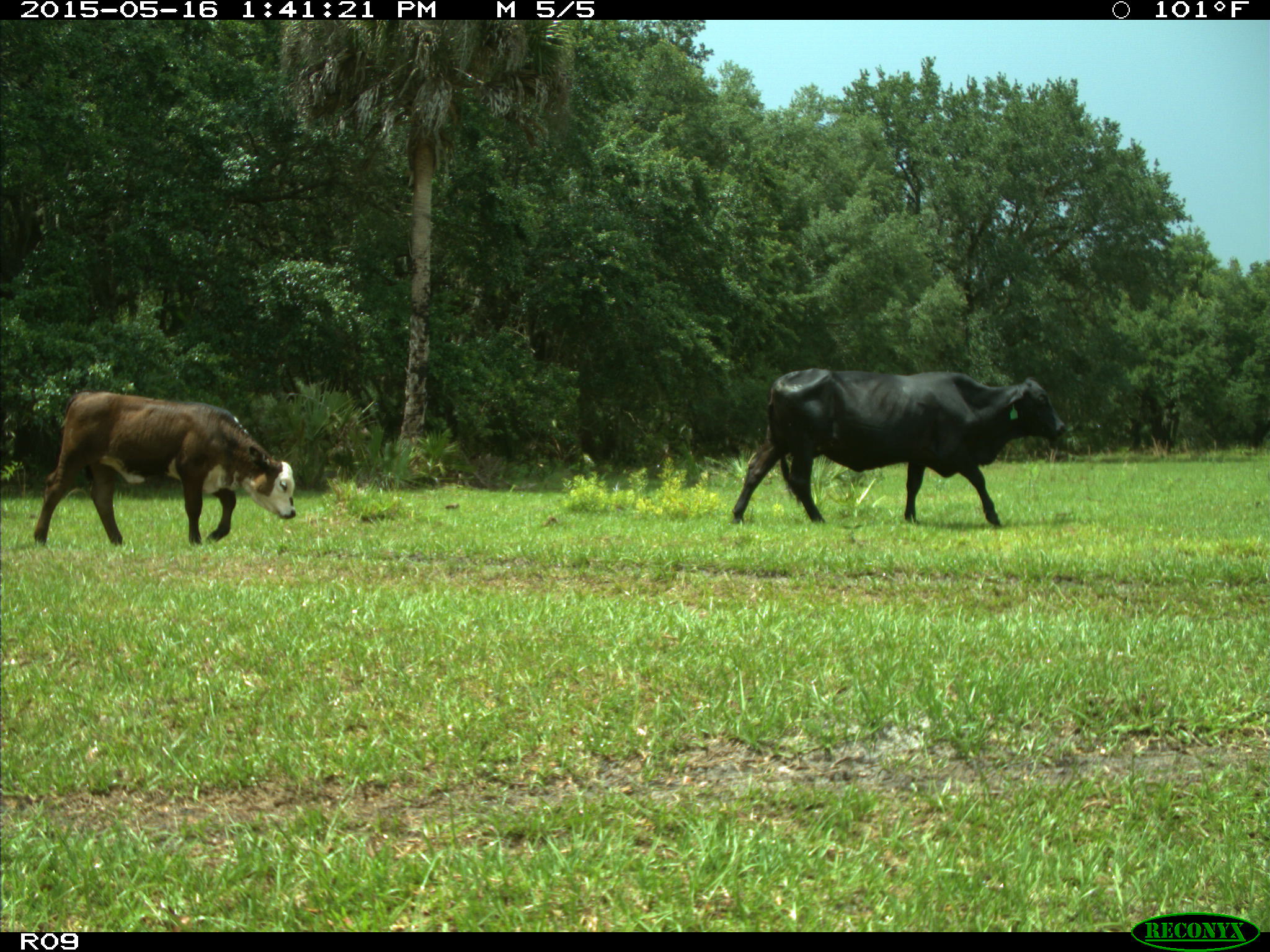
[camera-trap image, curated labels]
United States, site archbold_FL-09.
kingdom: Animalia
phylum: Chordata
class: Mammalia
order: Artiodactyla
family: Bovidae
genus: Bos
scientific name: Bos taurus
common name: domestic cow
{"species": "Bos taurus (domestic cow)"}